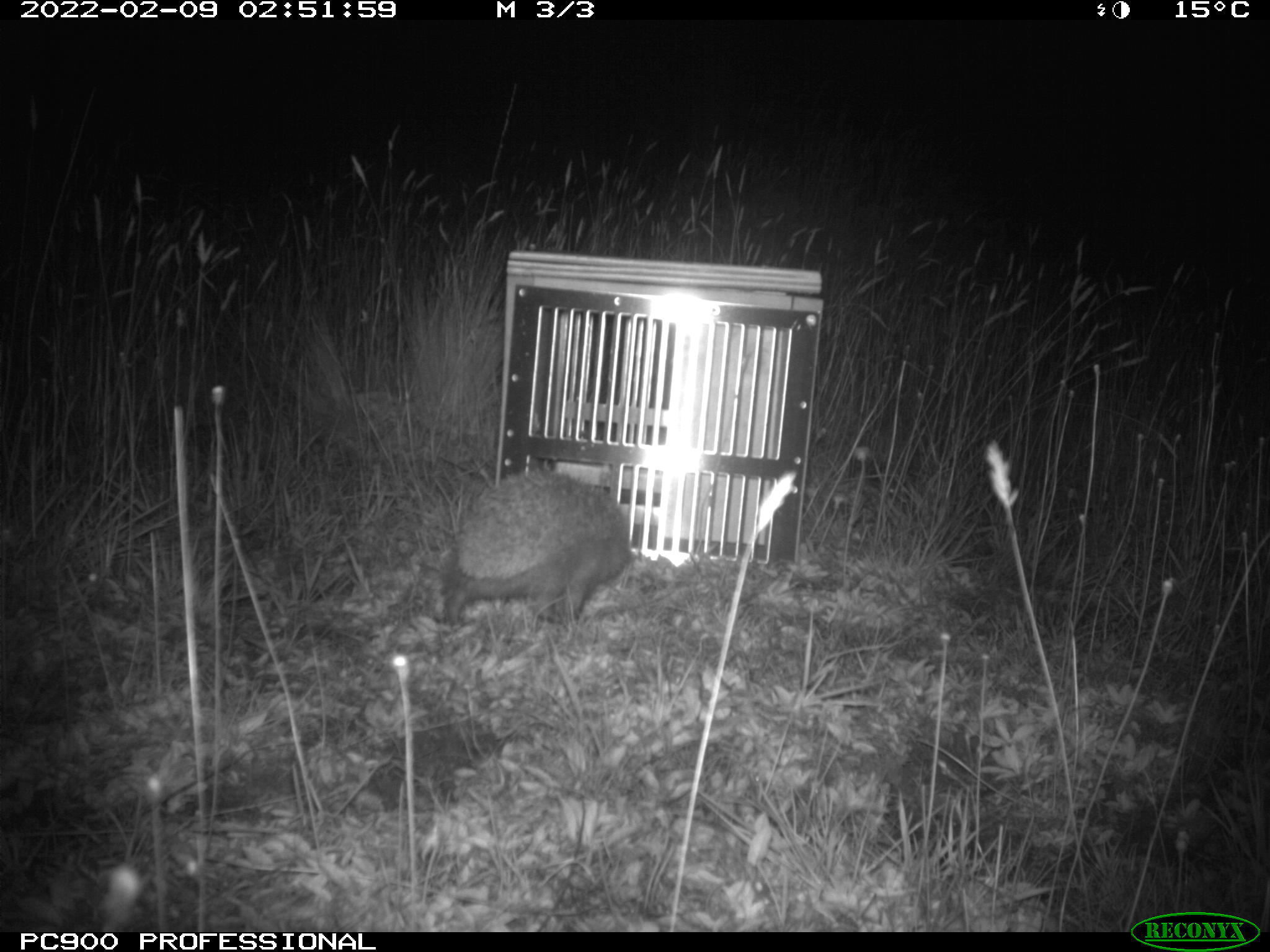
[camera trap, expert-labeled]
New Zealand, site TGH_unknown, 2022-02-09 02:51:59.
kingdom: Animalia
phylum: Chordata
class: Mammalia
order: Eulipotyphla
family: Erinaceidae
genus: Erinaceus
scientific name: Erinaceus europaeus europaeus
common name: european hedgehog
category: hedgehog